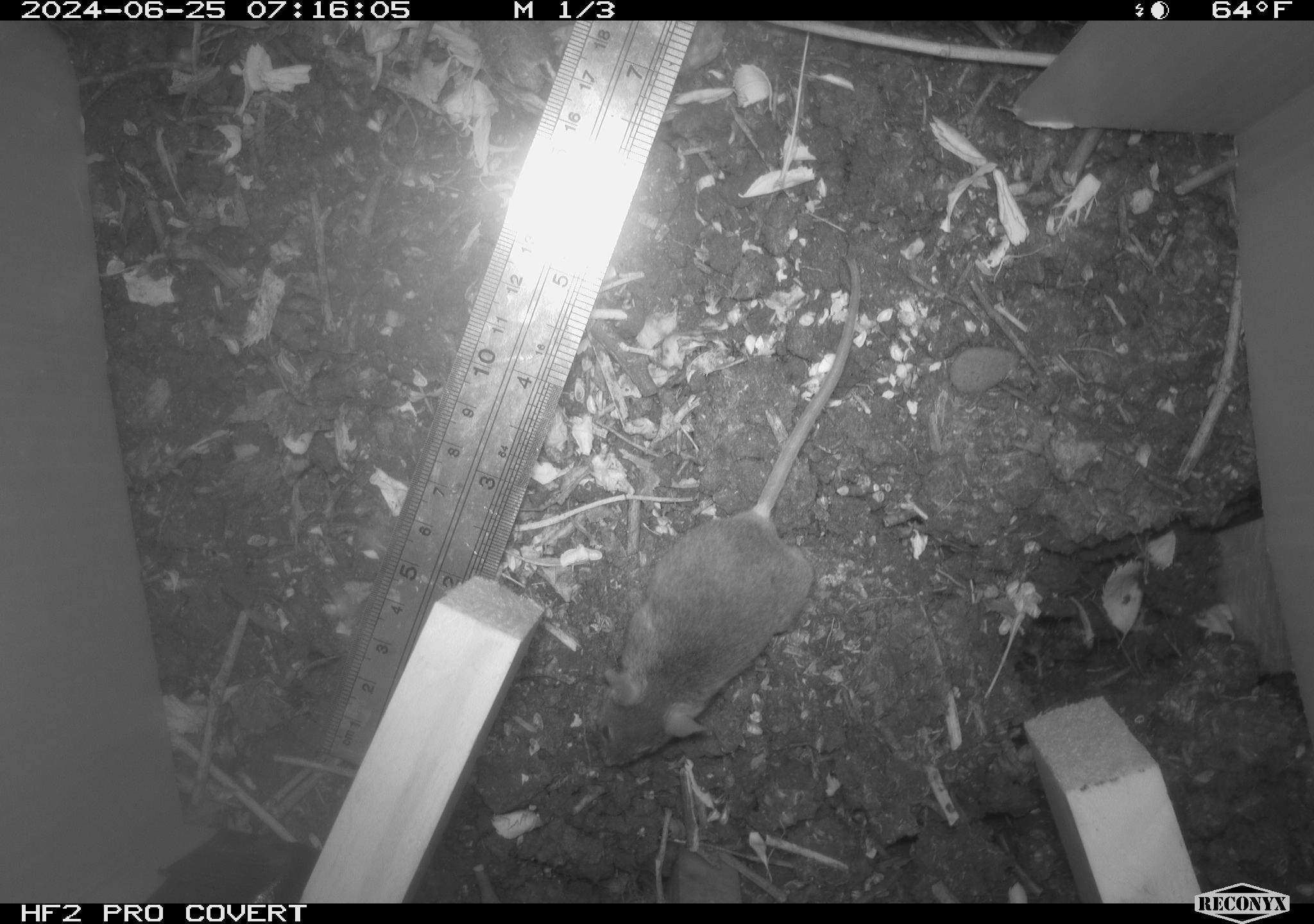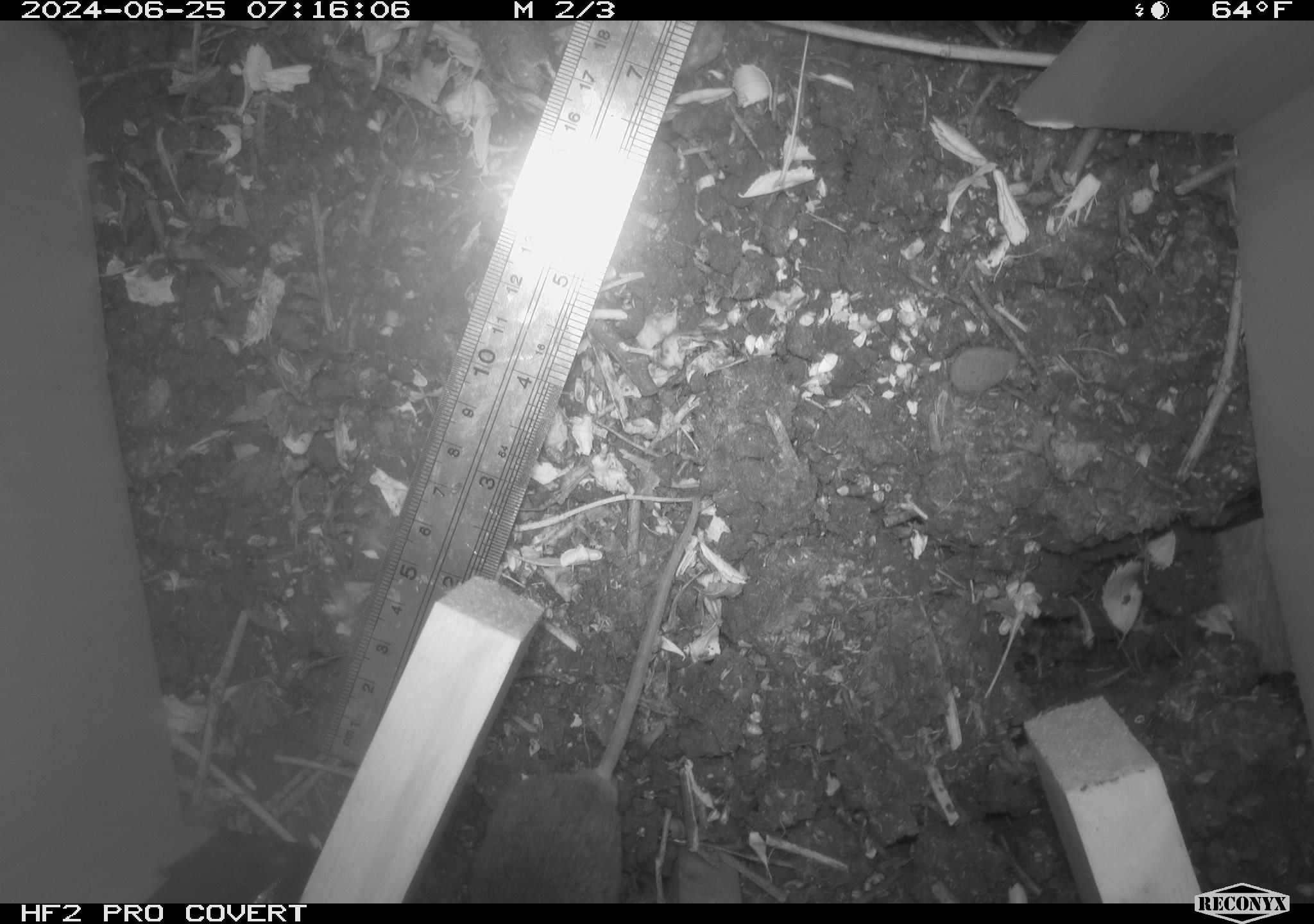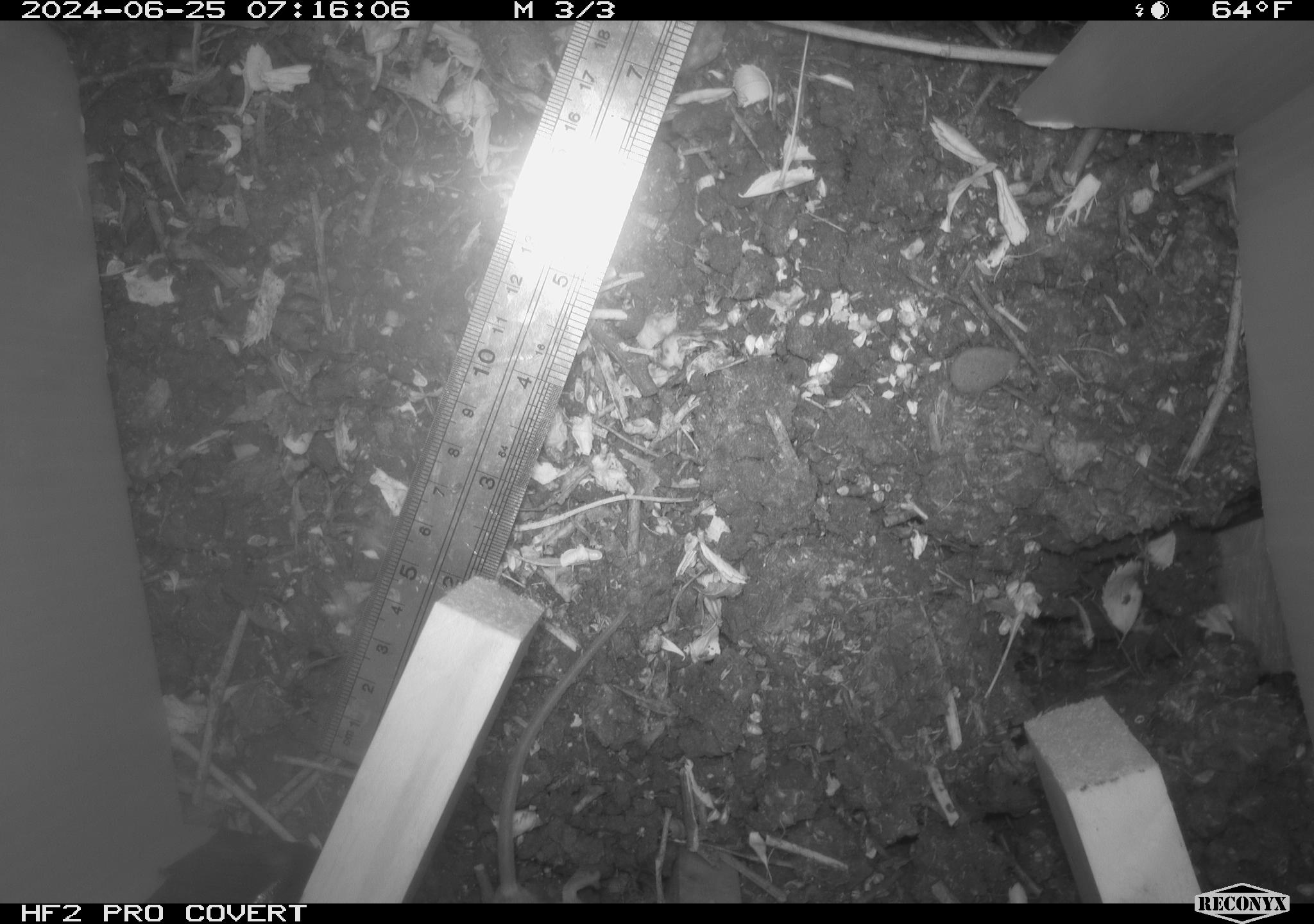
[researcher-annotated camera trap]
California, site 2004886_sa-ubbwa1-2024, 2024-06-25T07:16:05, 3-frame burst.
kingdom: Animalia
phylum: Chordata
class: Mammalia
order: Rodentia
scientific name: Rodentia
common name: mouse species